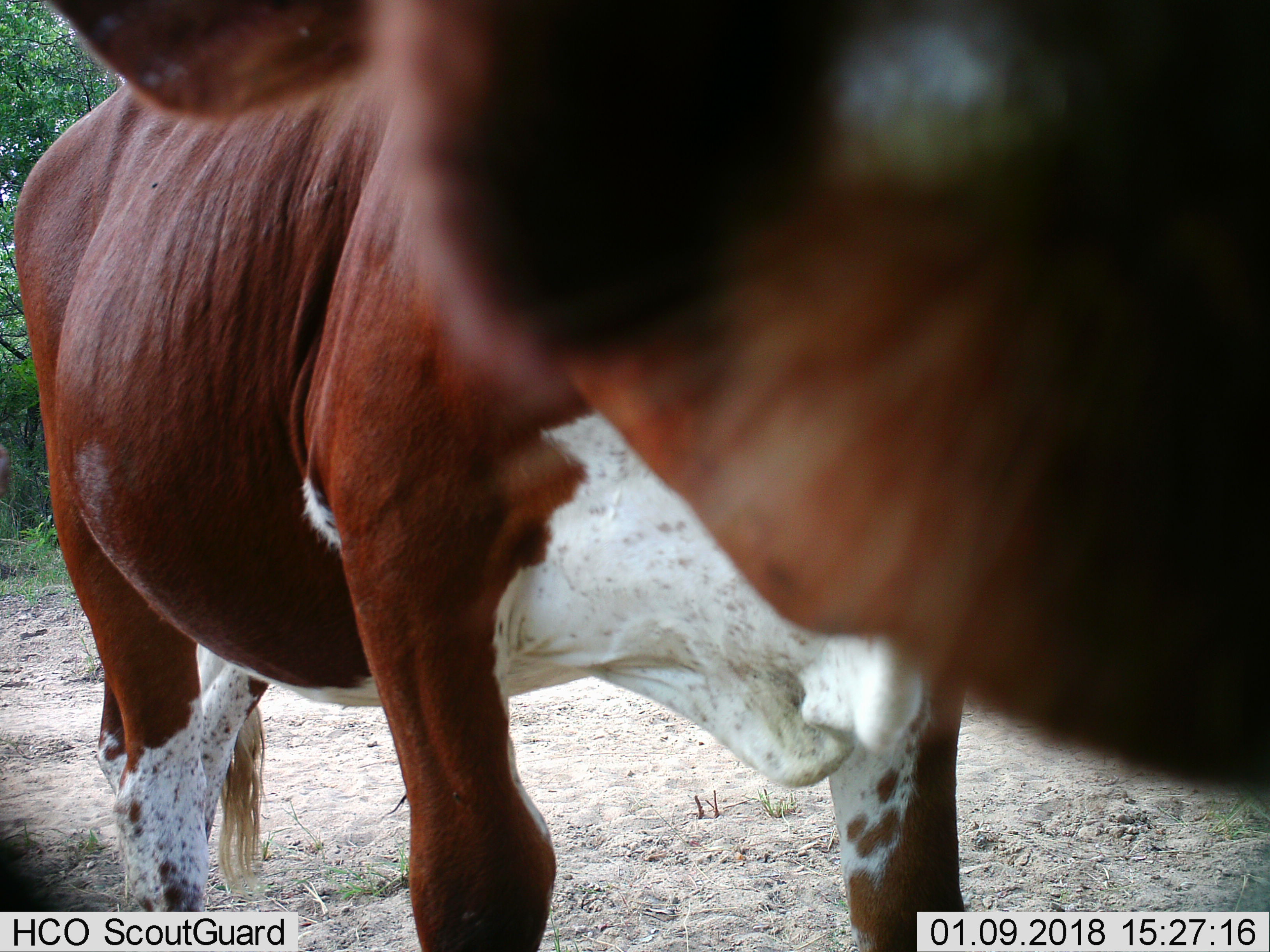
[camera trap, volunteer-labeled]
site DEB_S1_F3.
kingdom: Animalia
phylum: Chordata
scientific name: Vertebrata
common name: domestic animal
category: domesticanimal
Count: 1.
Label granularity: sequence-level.